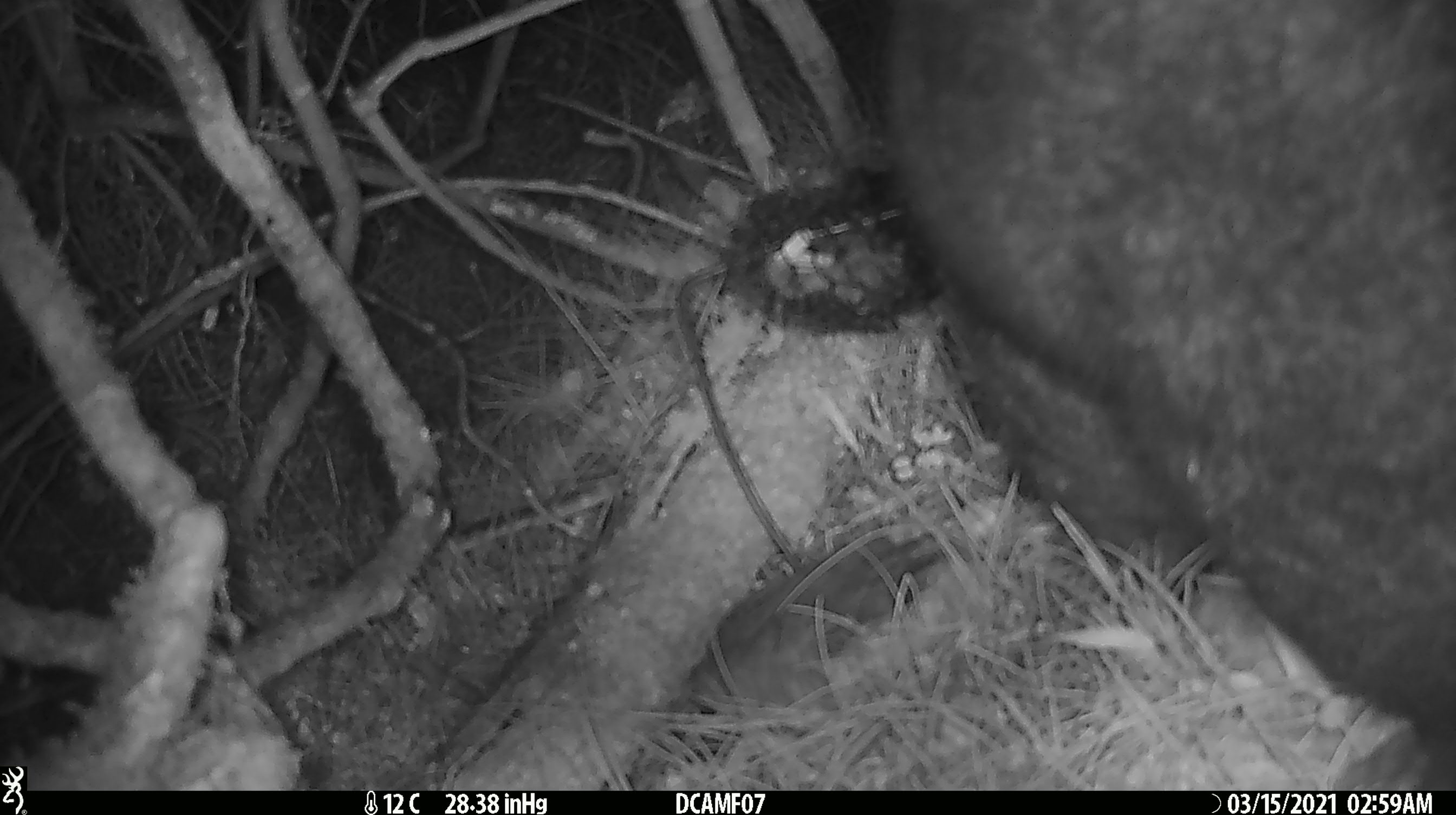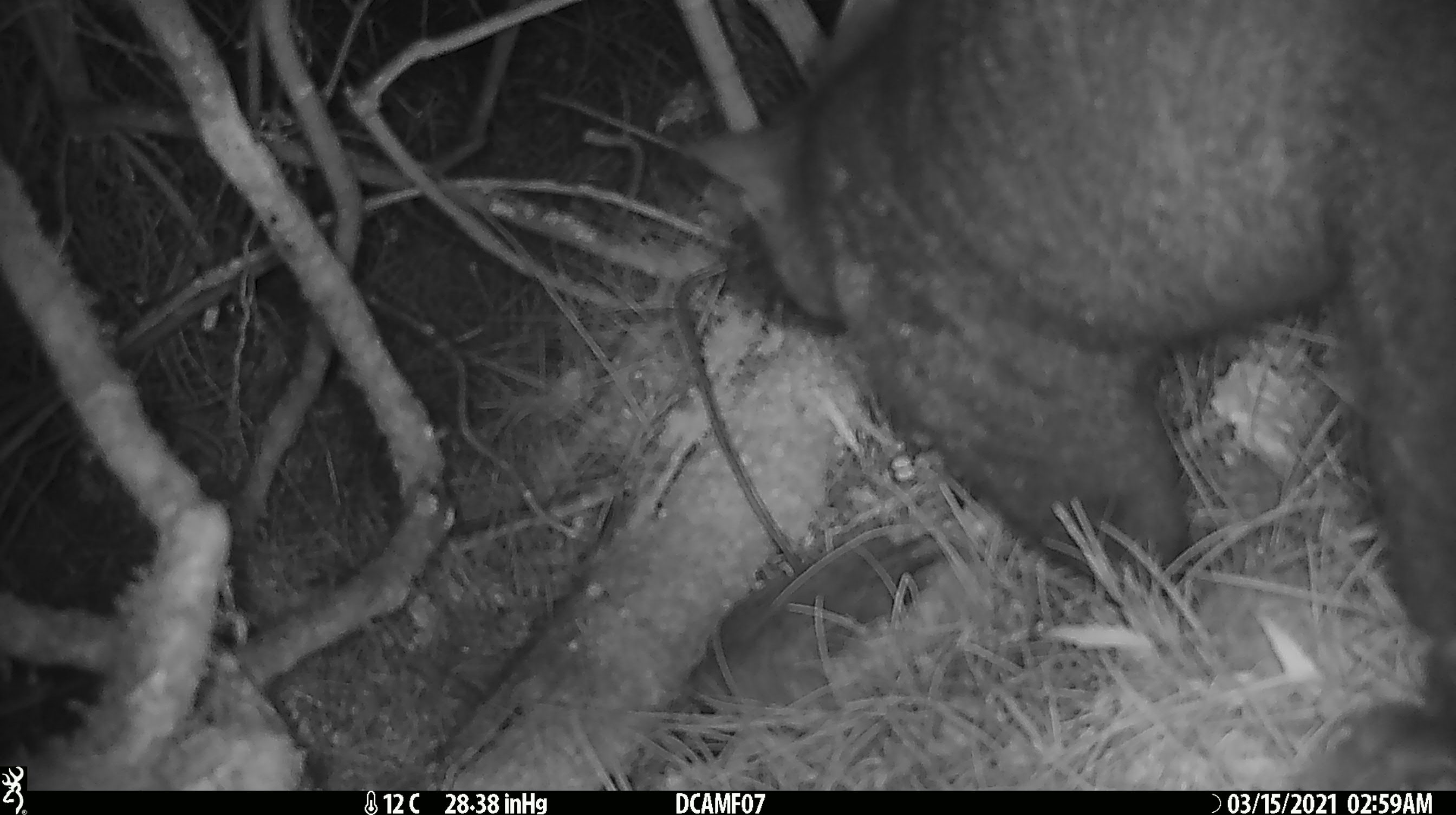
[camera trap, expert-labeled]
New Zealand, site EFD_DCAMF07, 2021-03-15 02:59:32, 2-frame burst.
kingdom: Animalia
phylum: Chordata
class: Mammalia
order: Diprotodontia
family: Phalangeridae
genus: Trichosurus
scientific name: Trichosurus vulpecula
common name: common brushtail possum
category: possum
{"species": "possum (common brushtail possum) (Trichosurus vulpecula)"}